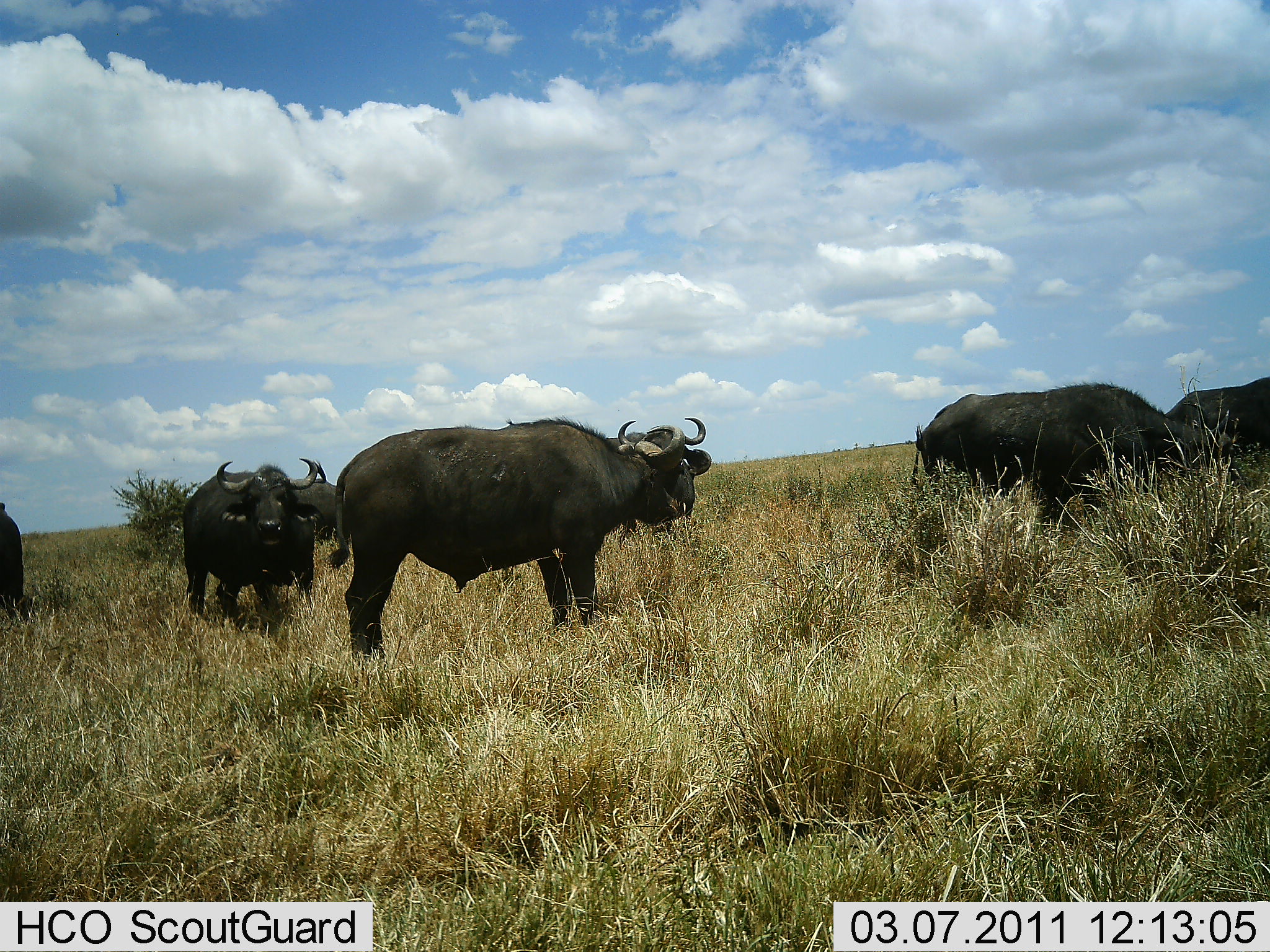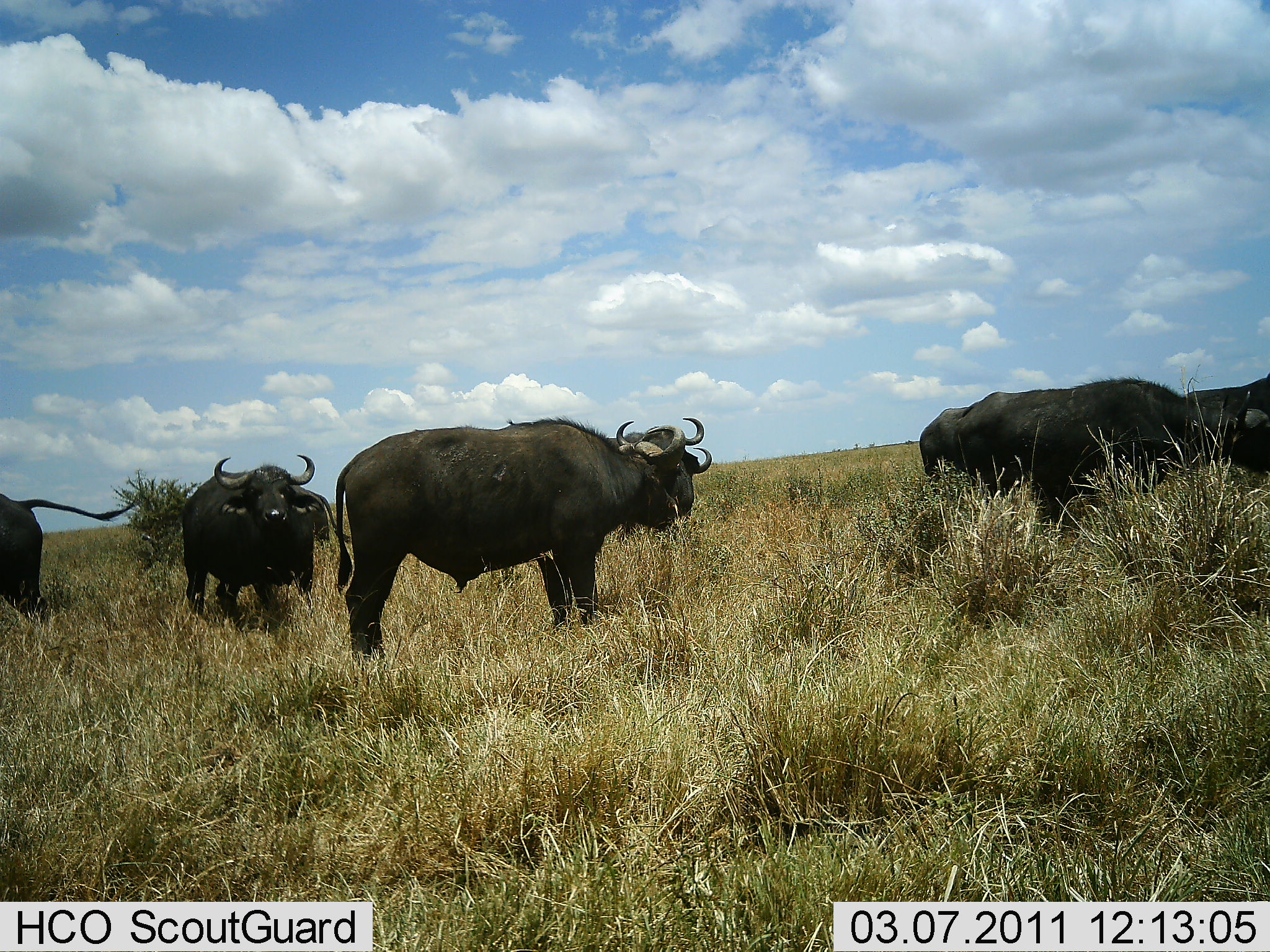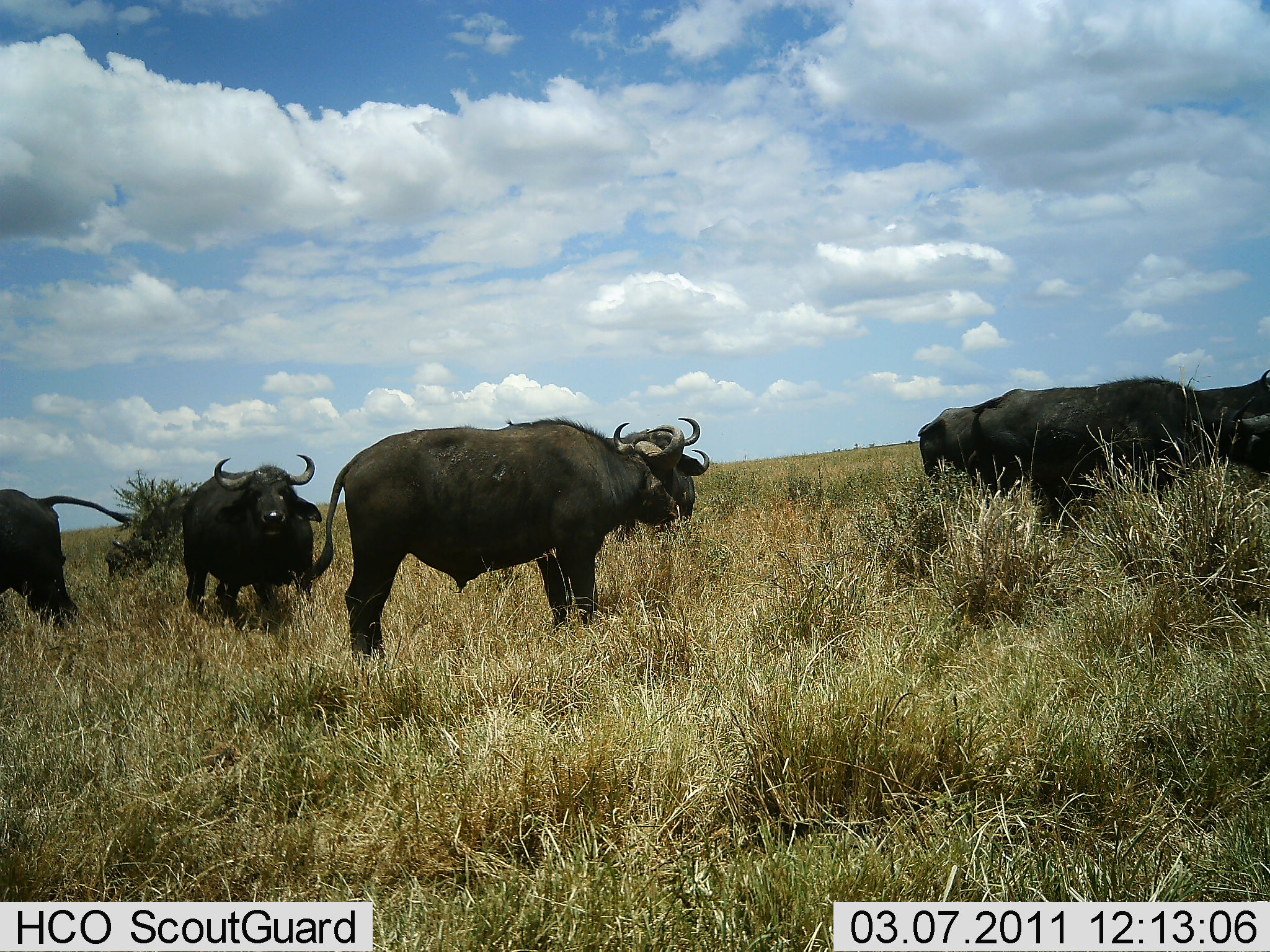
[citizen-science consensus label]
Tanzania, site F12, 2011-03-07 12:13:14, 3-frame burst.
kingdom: Animalia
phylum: Chordata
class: Mammalia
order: Artiodactyla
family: Bovidae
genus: Syncerus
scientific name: Syncerus caffer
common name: cape buffalo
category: buffalo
Buffalo (cape buffalo) (Syncerus caffer), count 8. Behavior (volunteer vote fractions): standing 85%, resting 0%, moving 8%, interacting 0%. Young present (vote fraction): 0%. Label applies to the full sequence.